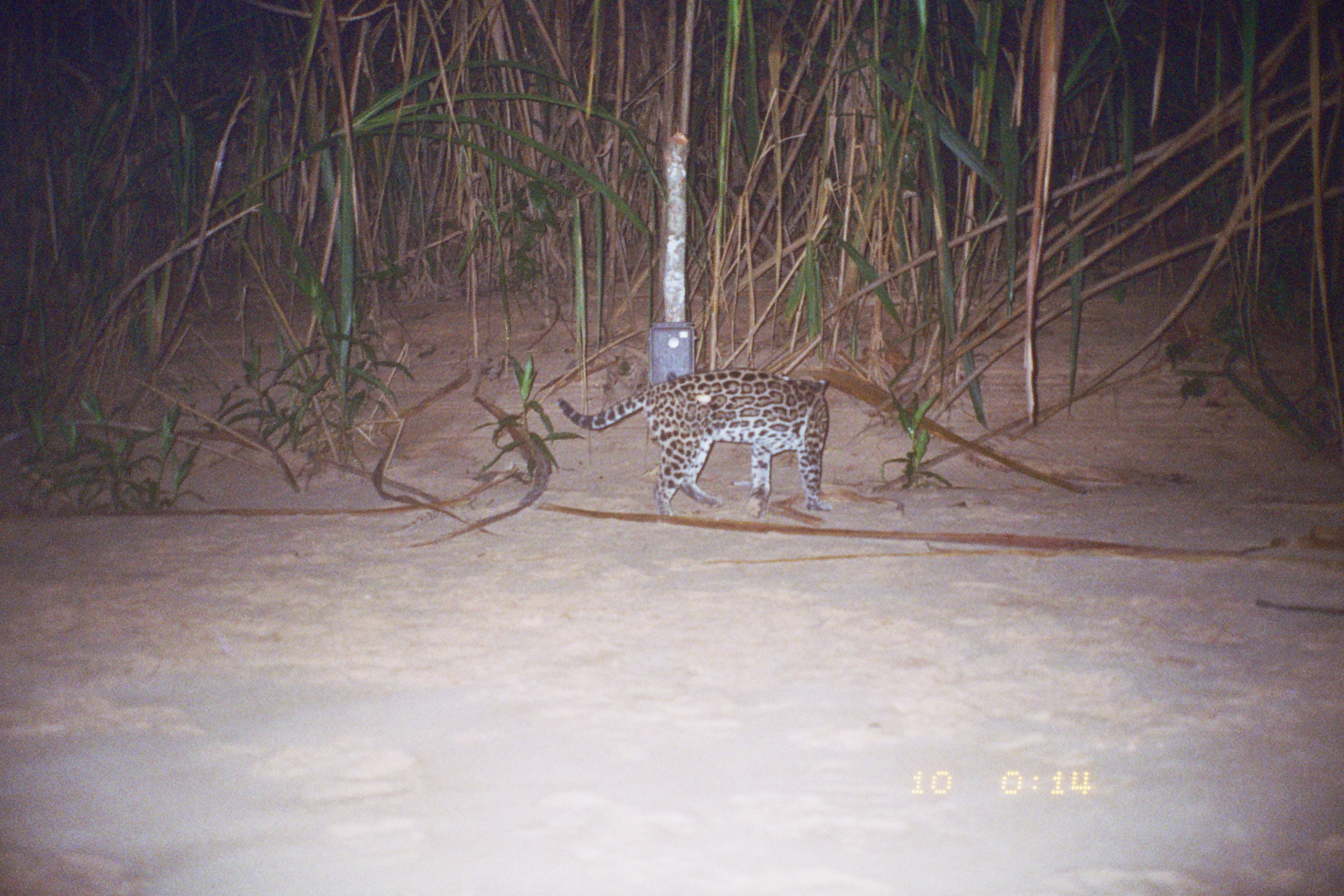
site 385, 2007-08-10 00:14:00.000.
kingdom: Animalia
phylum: Chordata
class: Mammalia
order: Carnivora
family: Felidae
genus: Leopardus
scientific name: Leopardus pardalis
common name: ocelot